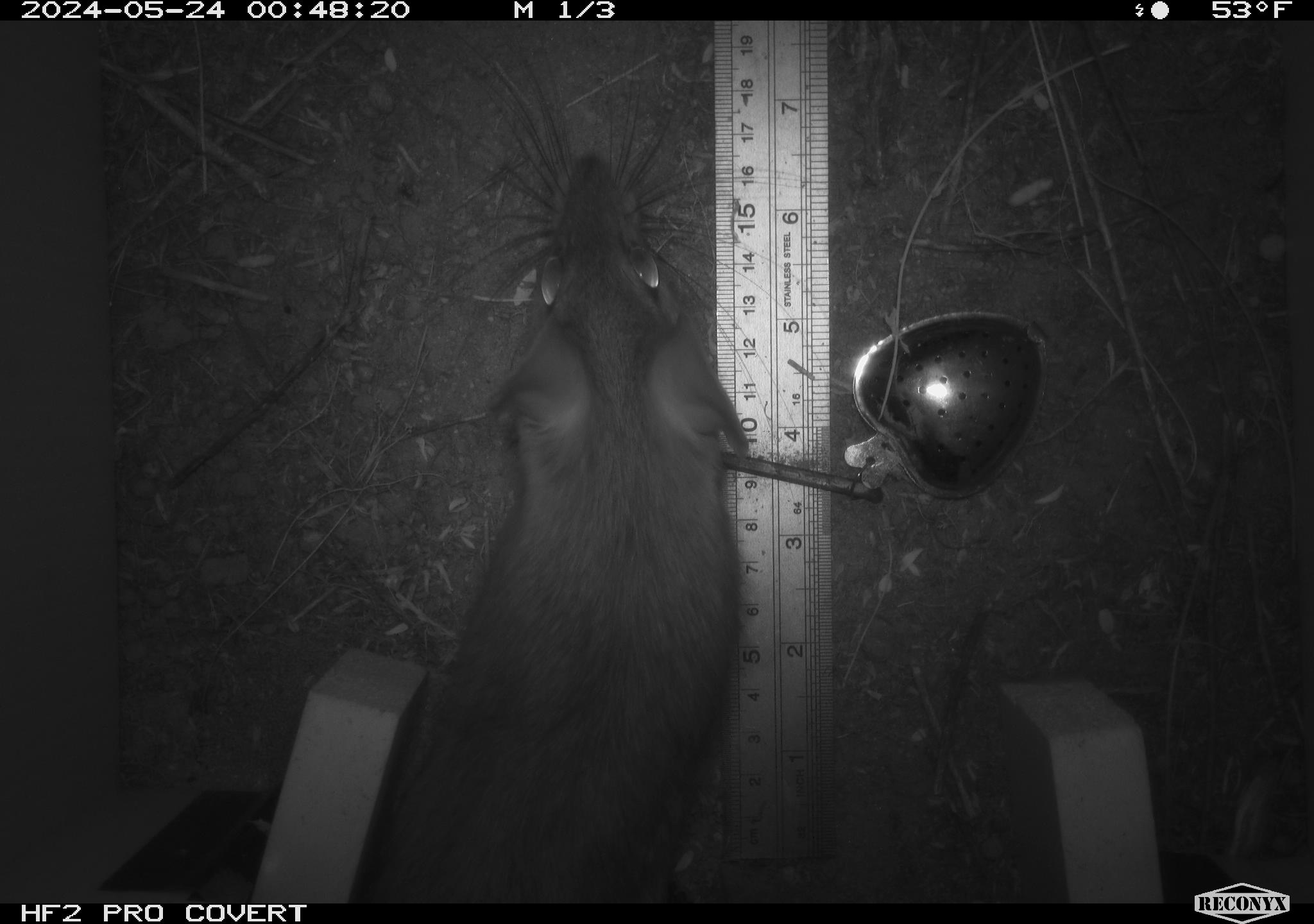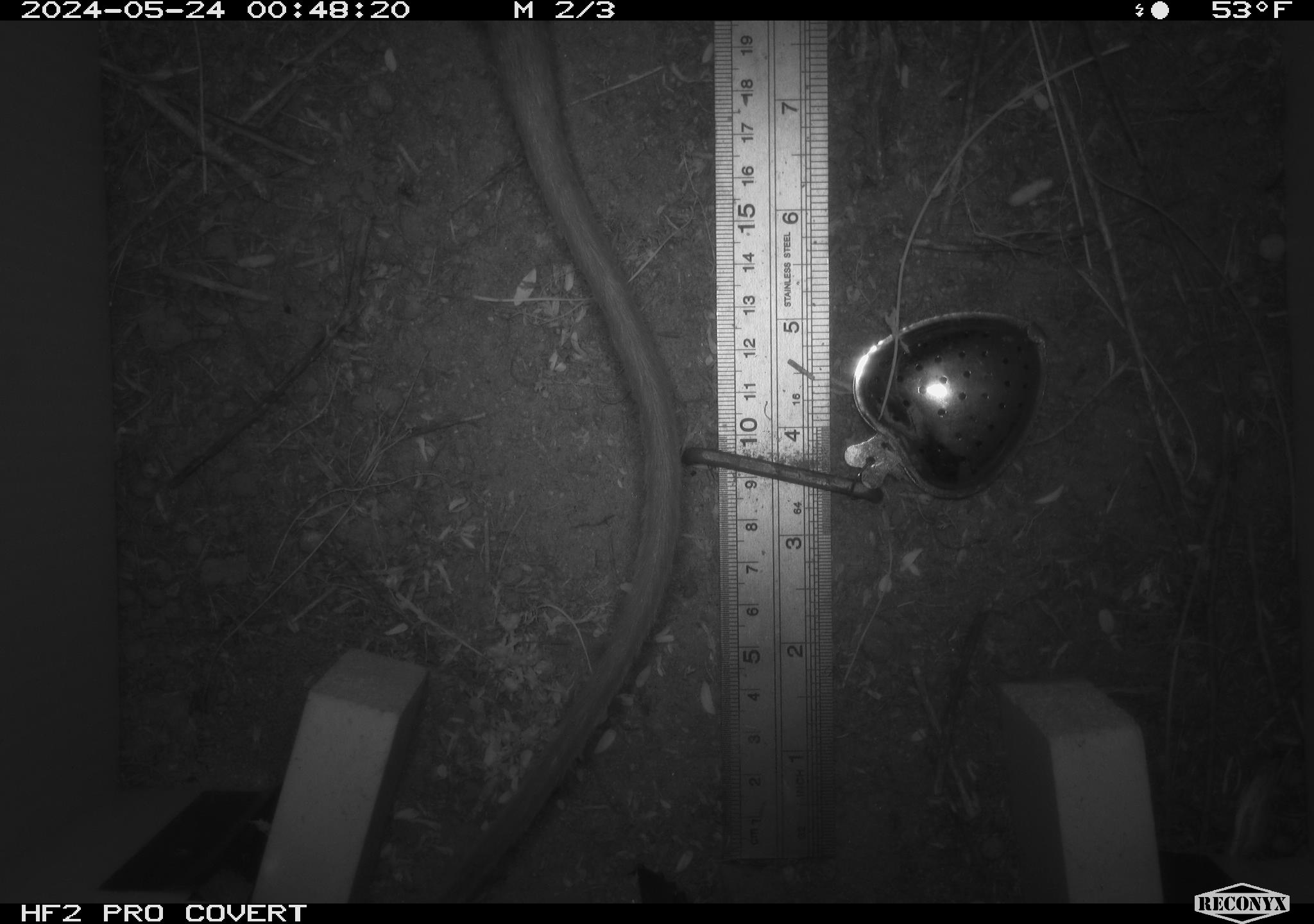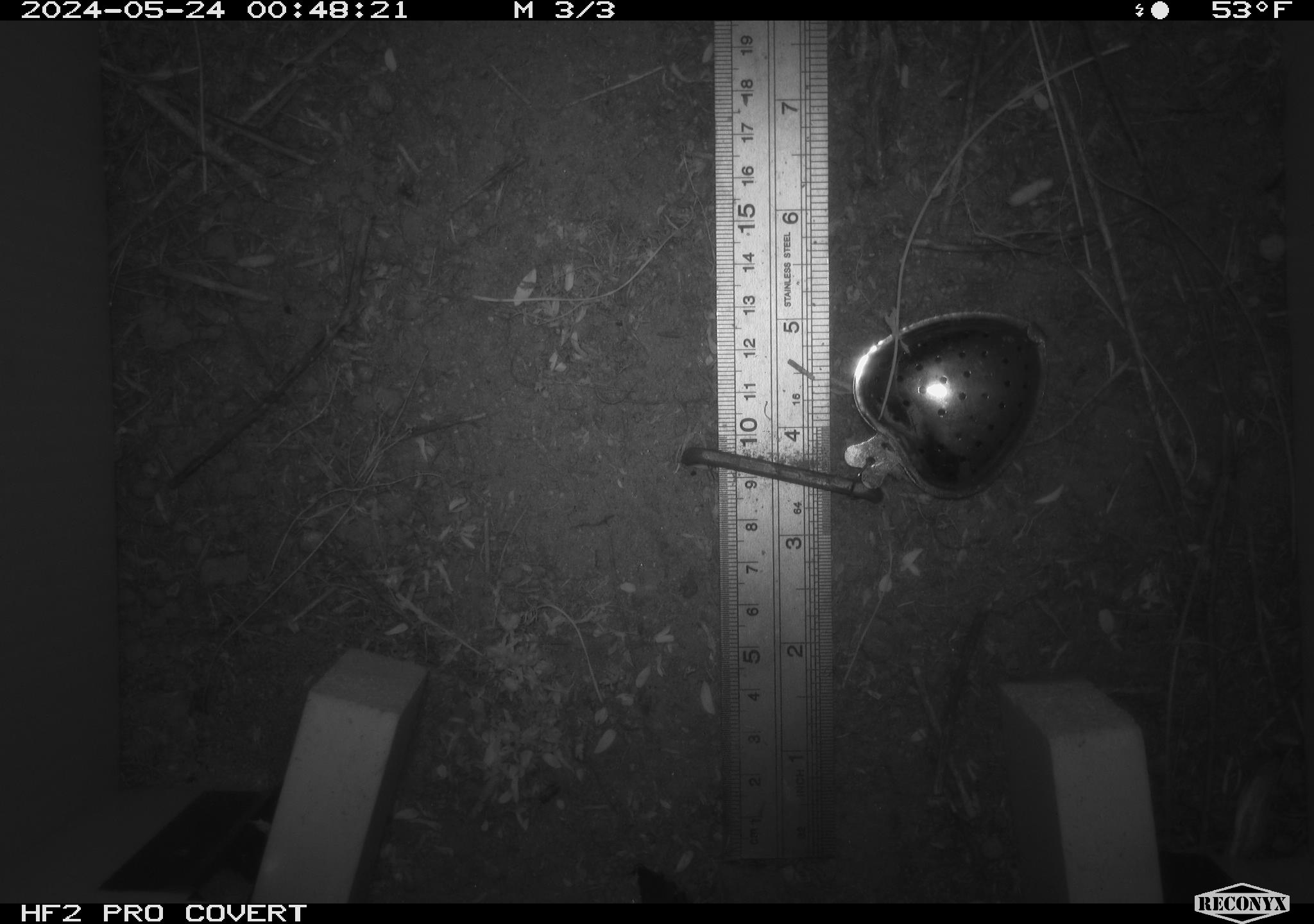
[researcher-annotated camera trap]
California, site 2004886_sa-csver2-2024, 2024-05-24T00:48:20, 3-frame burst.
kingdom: Animalia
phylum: Chordata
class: Mammalia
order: Rodentia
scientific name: Rodentia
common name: rodent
Rodent (Rodentia).